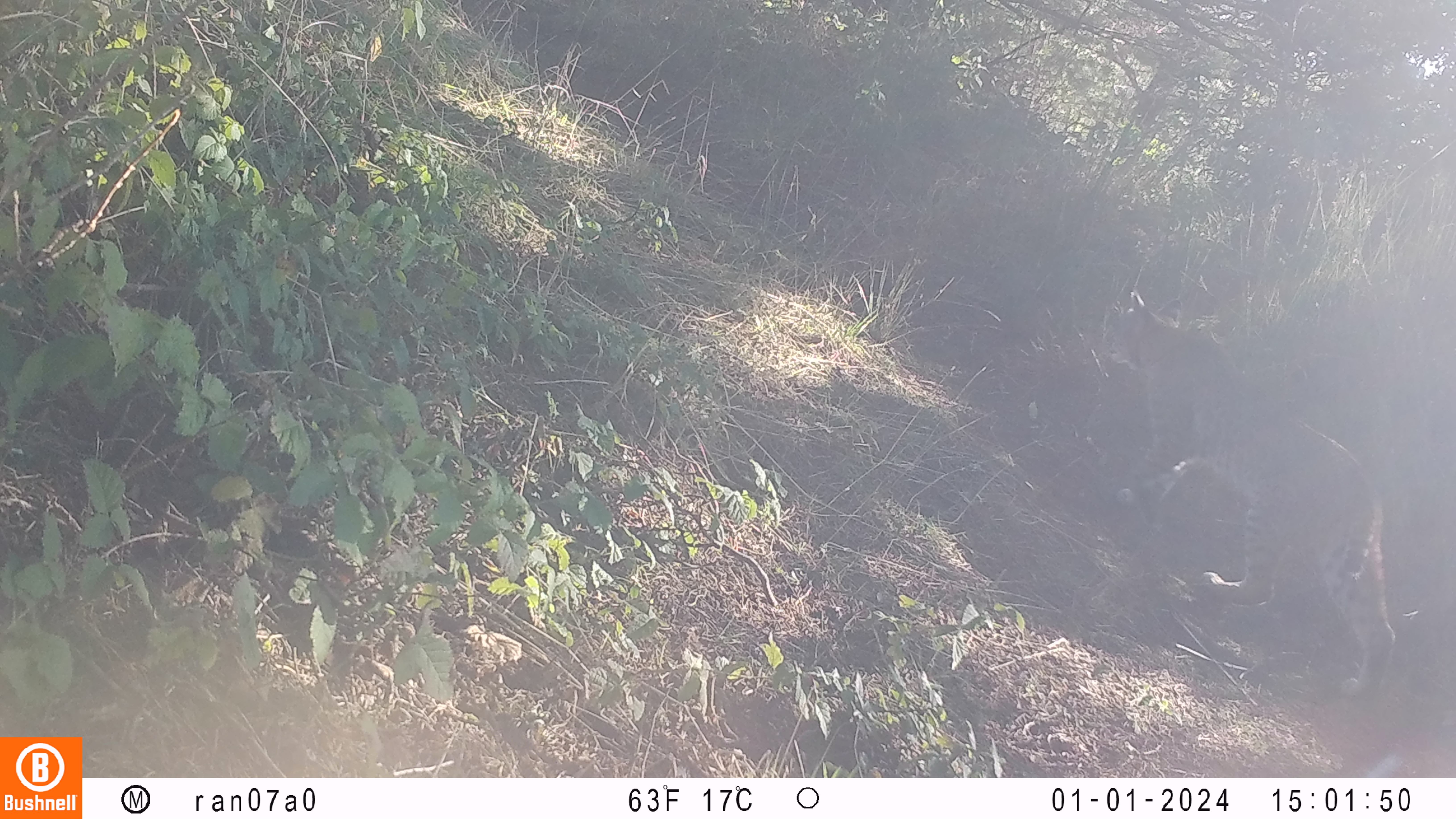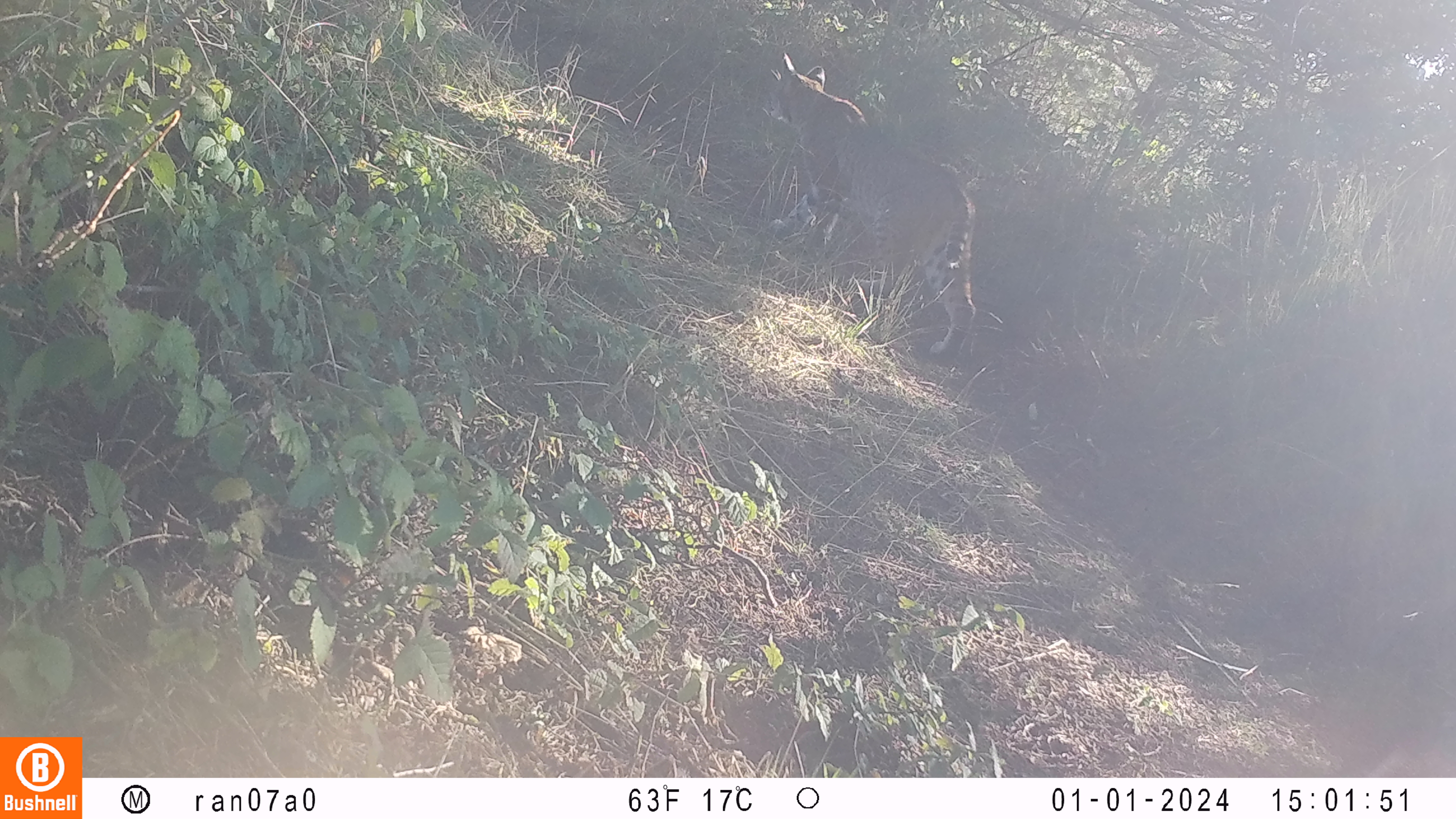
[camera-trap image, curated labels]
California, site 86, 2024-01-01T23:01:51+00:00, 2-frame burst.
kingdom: Animalia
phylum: Chordata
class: Mammalia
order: Carnivora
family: Felidae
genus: Lynx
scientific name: Lynx rufus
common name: bobcat